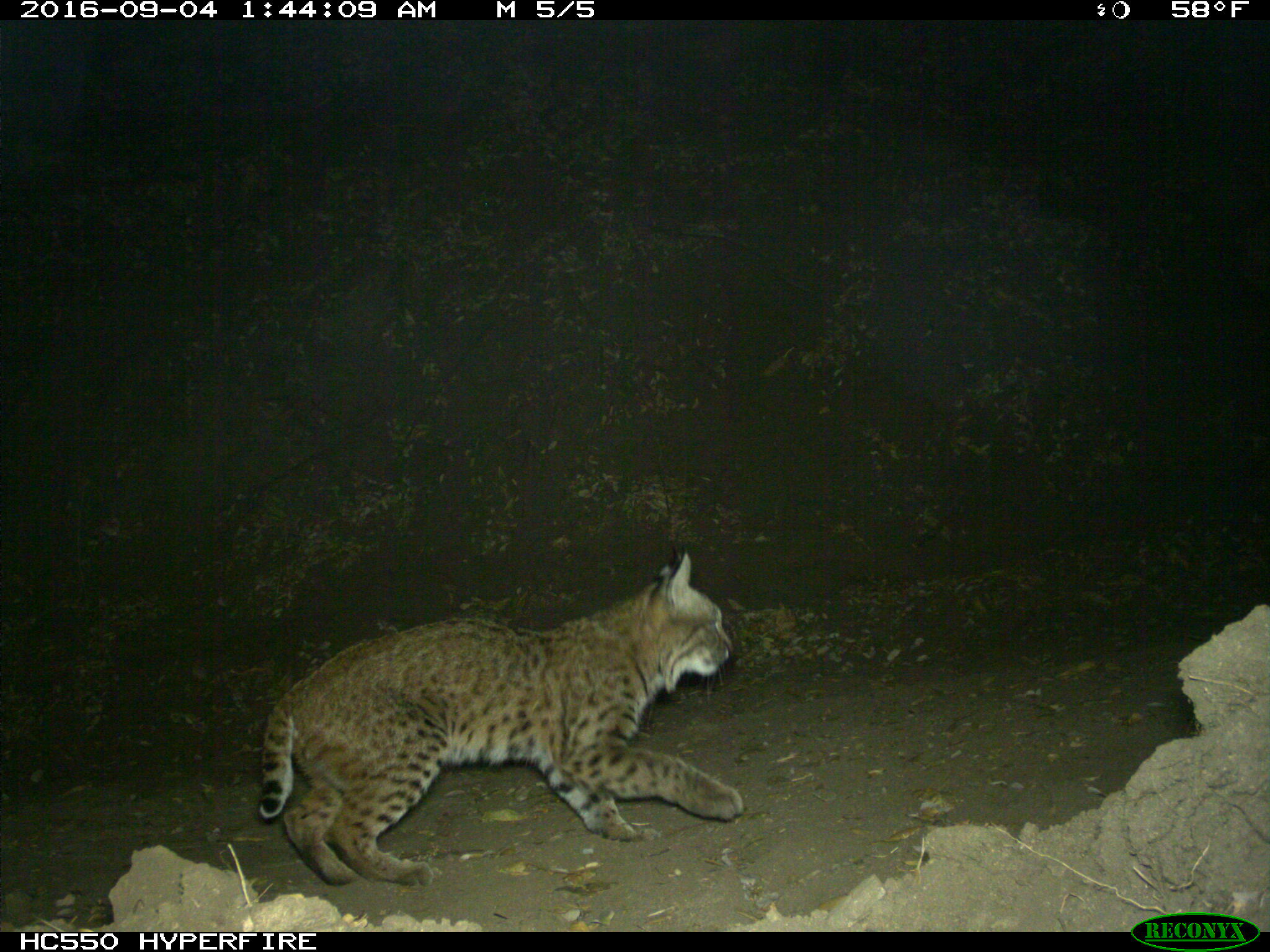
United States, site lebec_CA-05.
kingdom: Animalia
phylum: Chordata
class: Mammalia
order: Carnivora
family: Felidae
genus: Lynx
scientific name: Lynx rufus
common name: bobcat